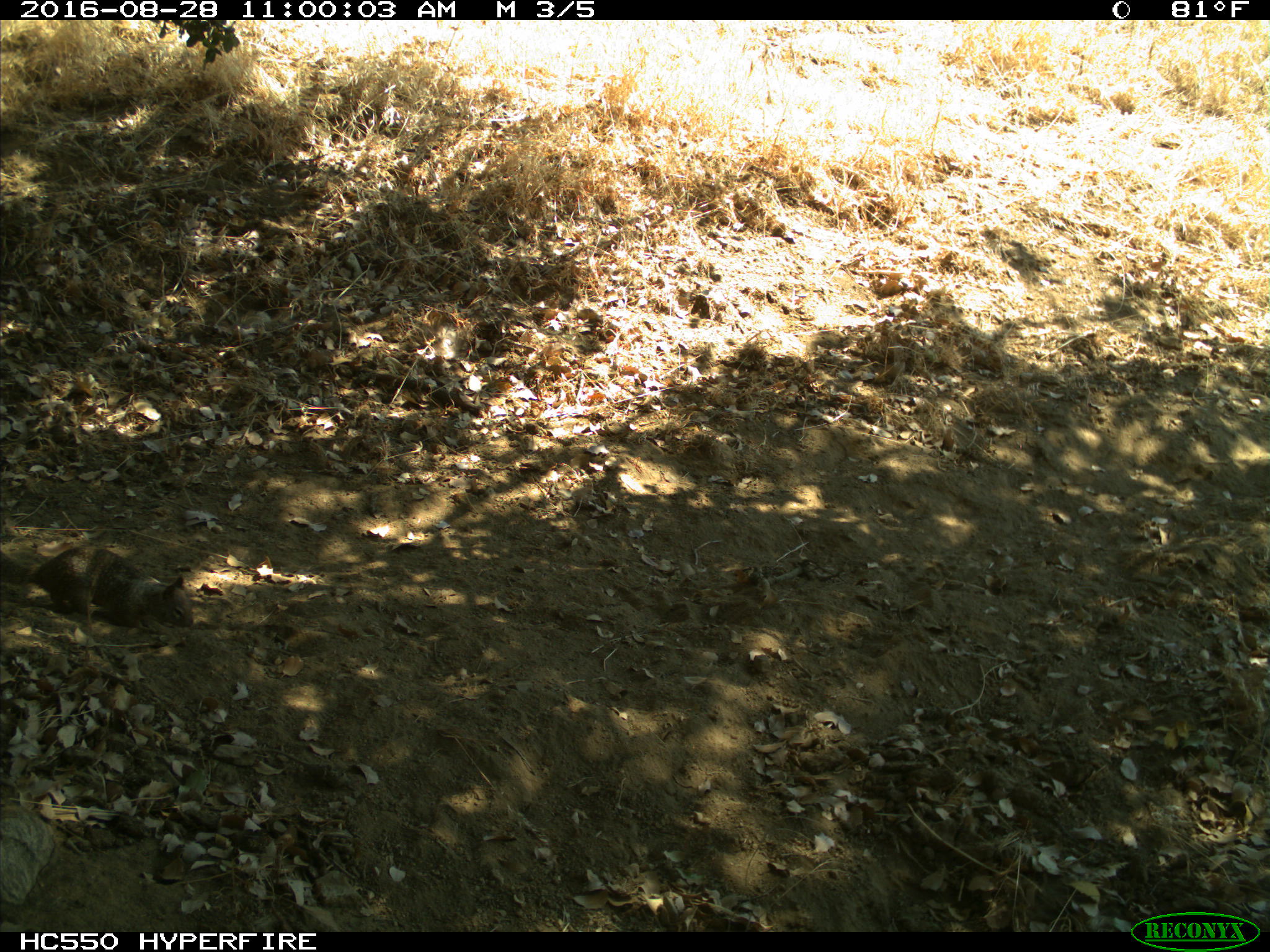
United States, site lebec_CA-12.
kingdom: Animalia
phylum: Chordata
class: Mammalia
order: Rodentia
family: Sciuridae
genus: Otospermophilus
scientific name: Otospermophilus beecheyi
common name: california ground squirrel